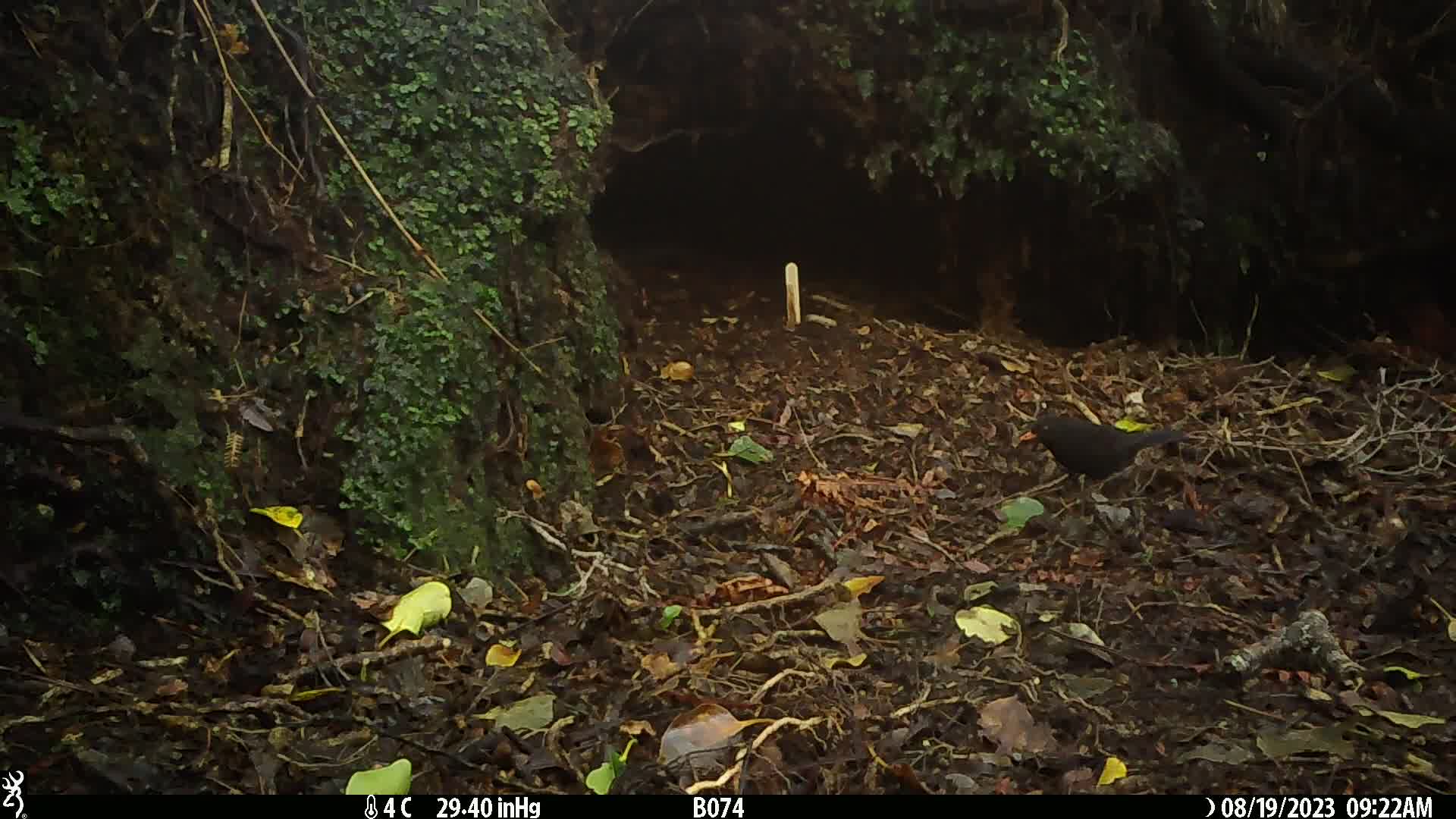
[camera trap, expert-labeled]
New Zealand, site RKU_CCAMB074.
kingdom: Animalia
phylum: Chordata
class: Aves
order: Passeriformes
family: Turdidae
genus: Turdus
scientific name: Turdus merula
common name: eurasian blackbird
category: blackbird